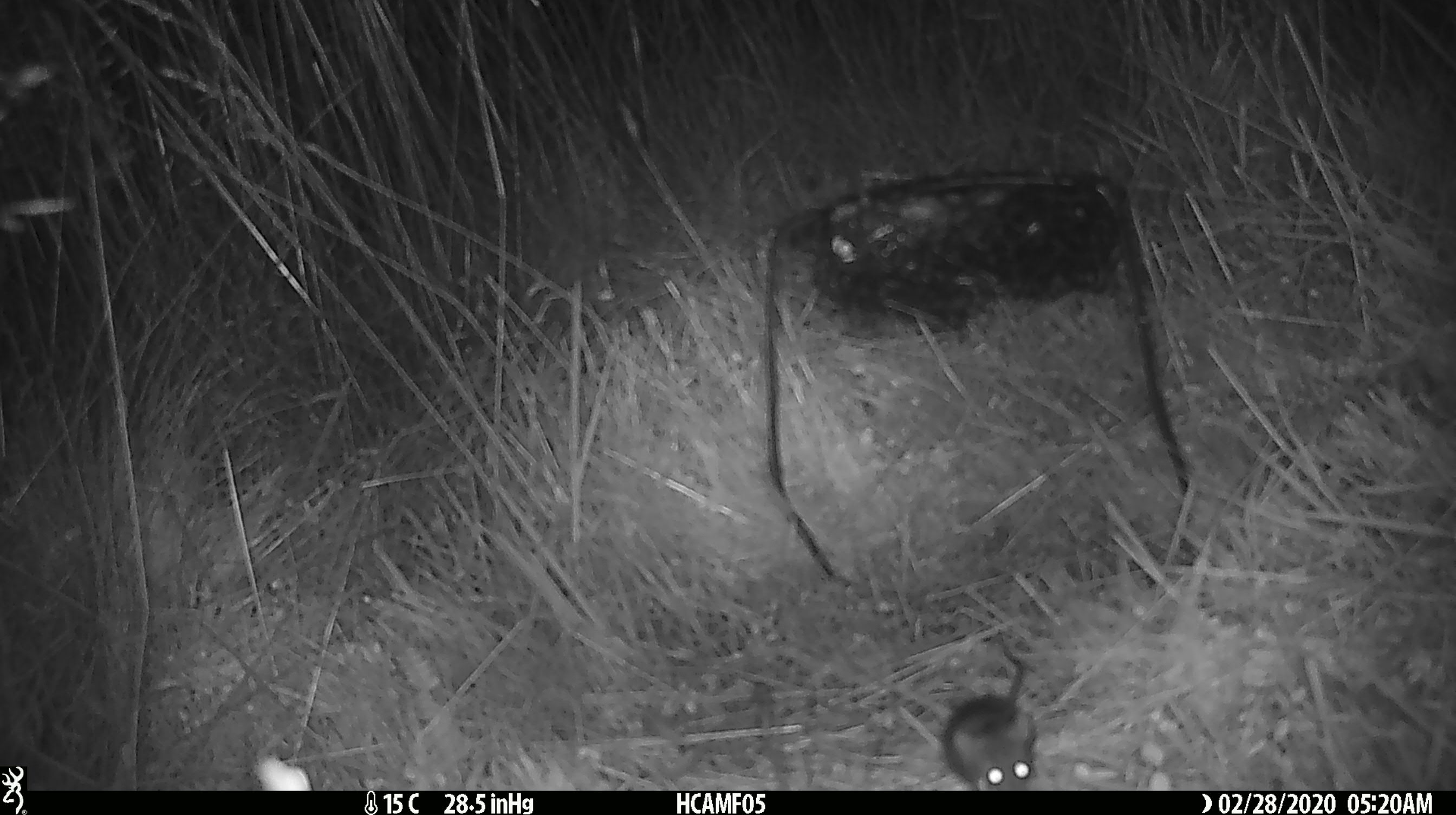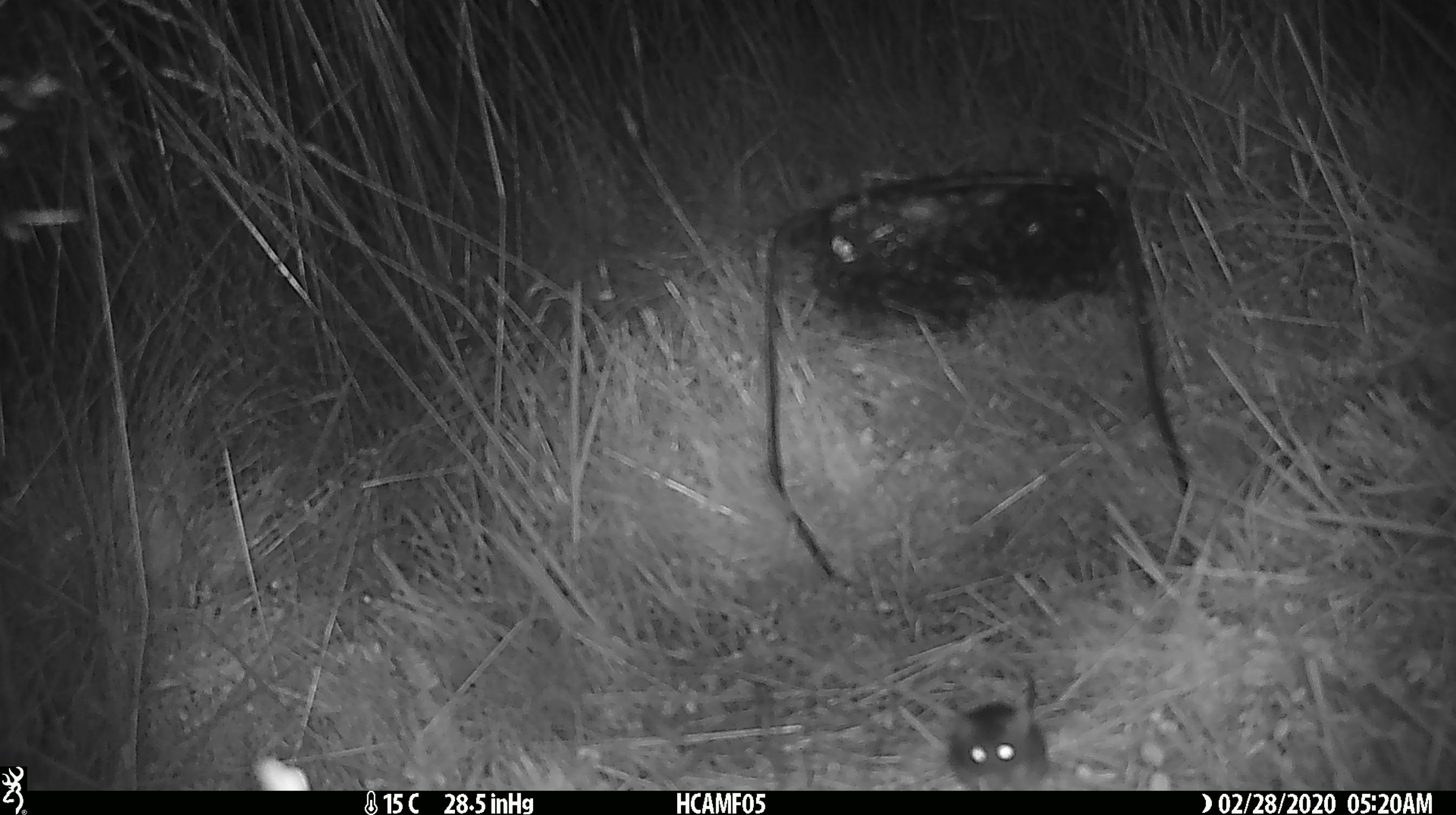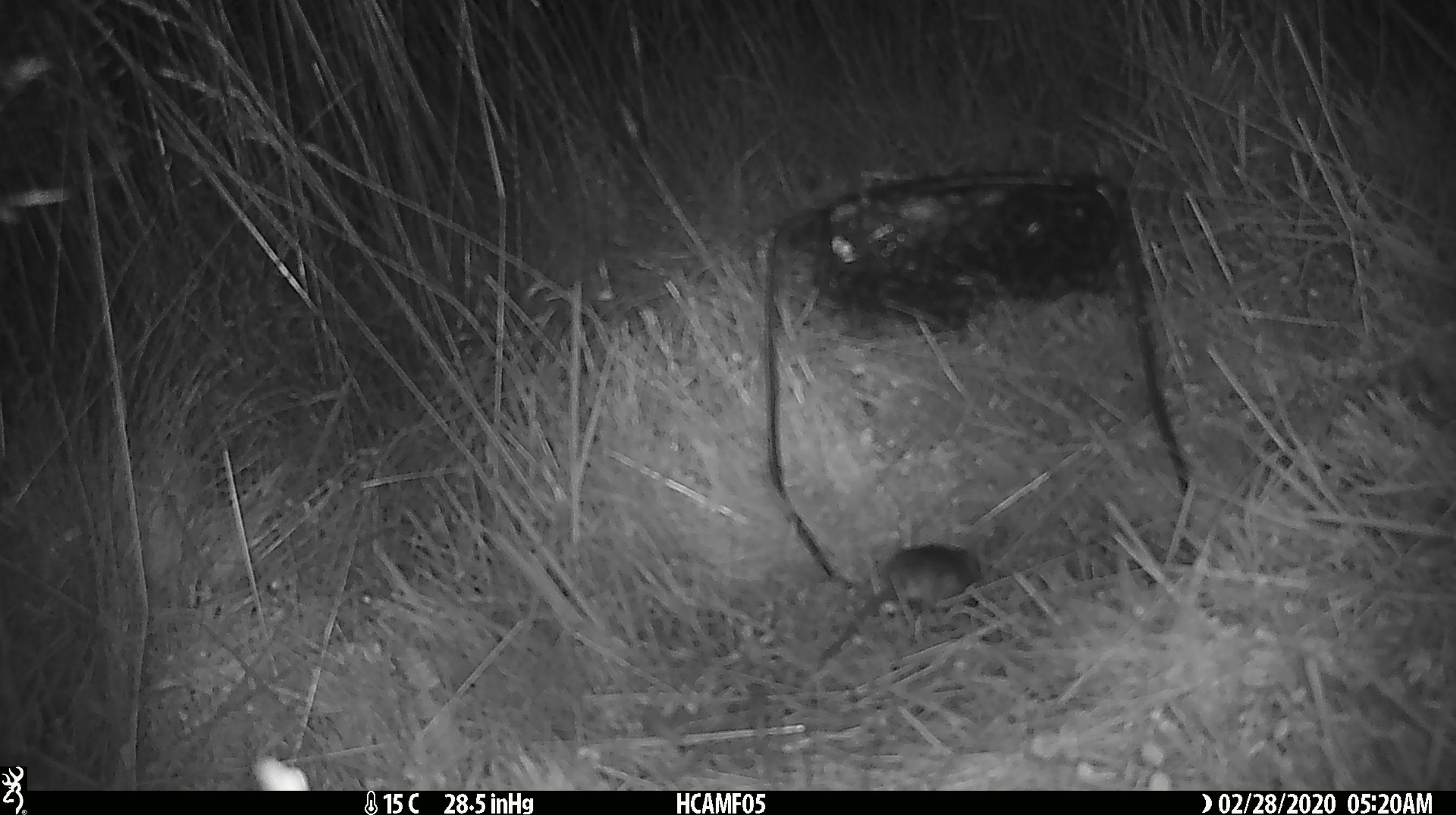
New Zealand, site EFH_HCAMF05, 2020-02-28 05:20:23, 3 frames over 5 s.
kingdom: Animalia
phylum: Chordata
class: Mammalia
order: Rodentia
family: Muridae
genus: Mus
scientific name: Mus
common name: mouse